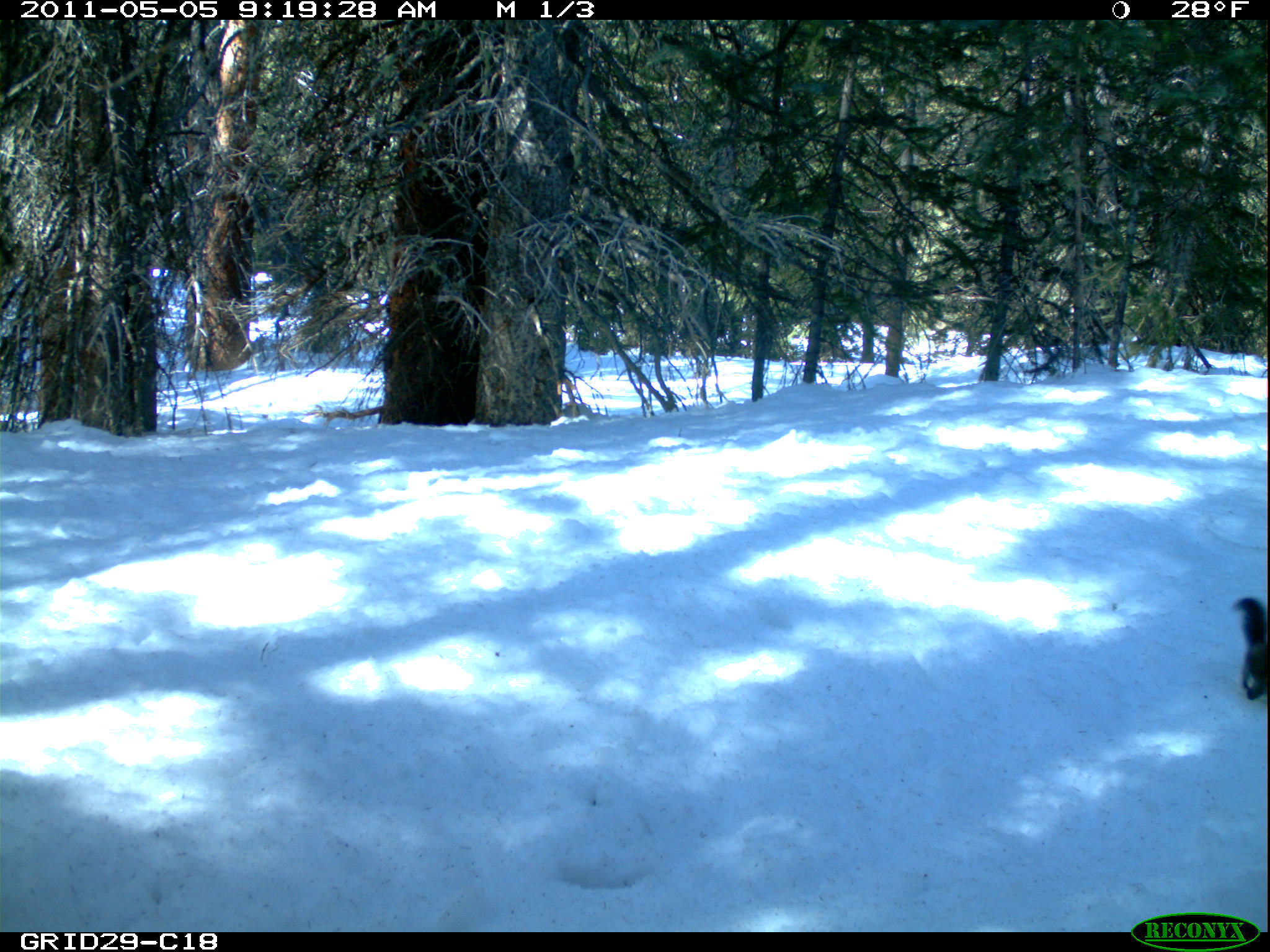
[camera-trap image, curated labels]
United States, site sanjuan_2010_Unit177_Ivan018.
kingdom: Animalia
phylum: Chordata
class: Mammalia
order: Rodentia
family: Sciuridae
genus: Tamiasciurus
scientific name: Tamiasciurus hudsonicus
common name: american red squirrel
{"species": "Tamiasciurus hudsonicus (american red squirrel)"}